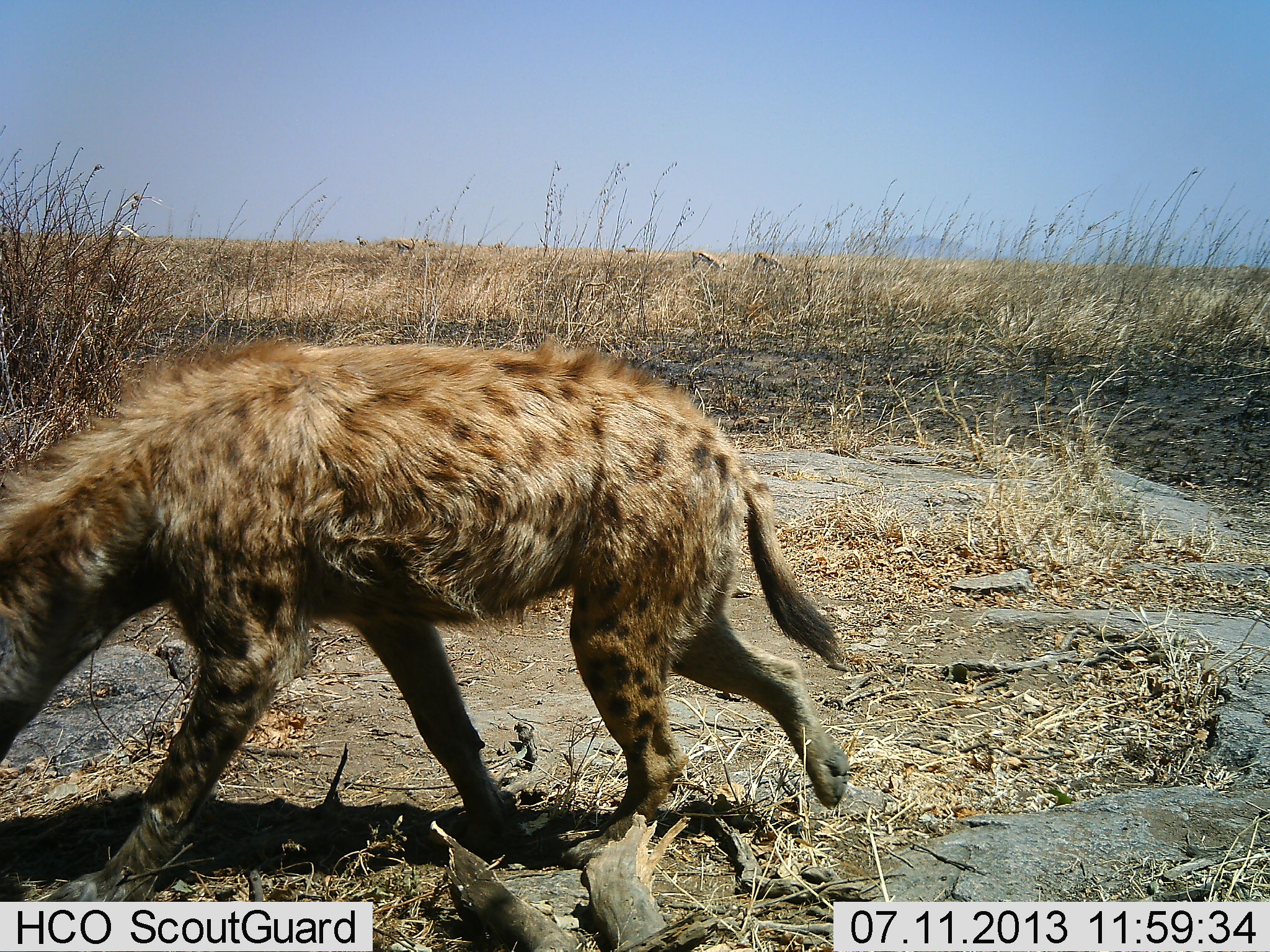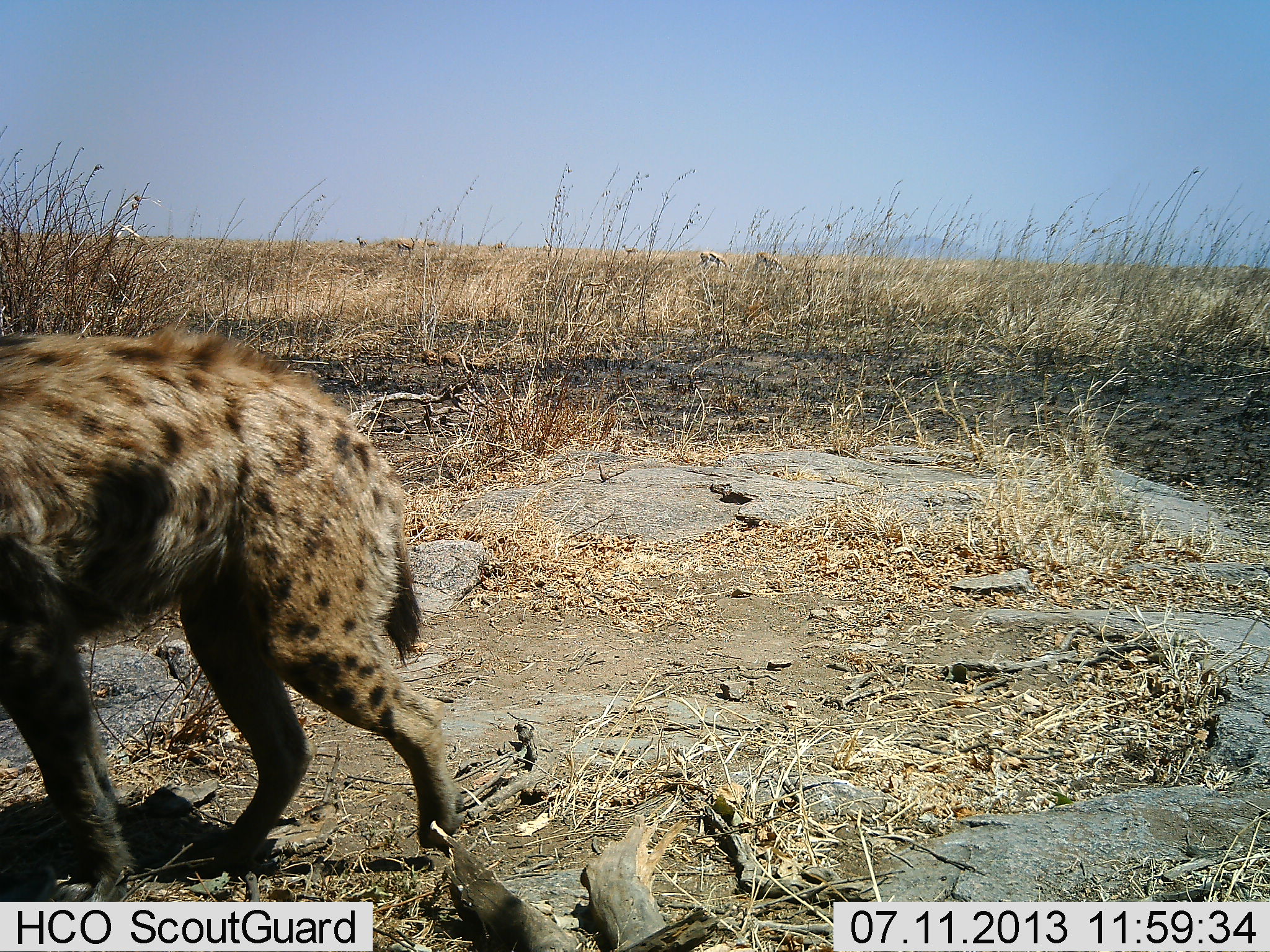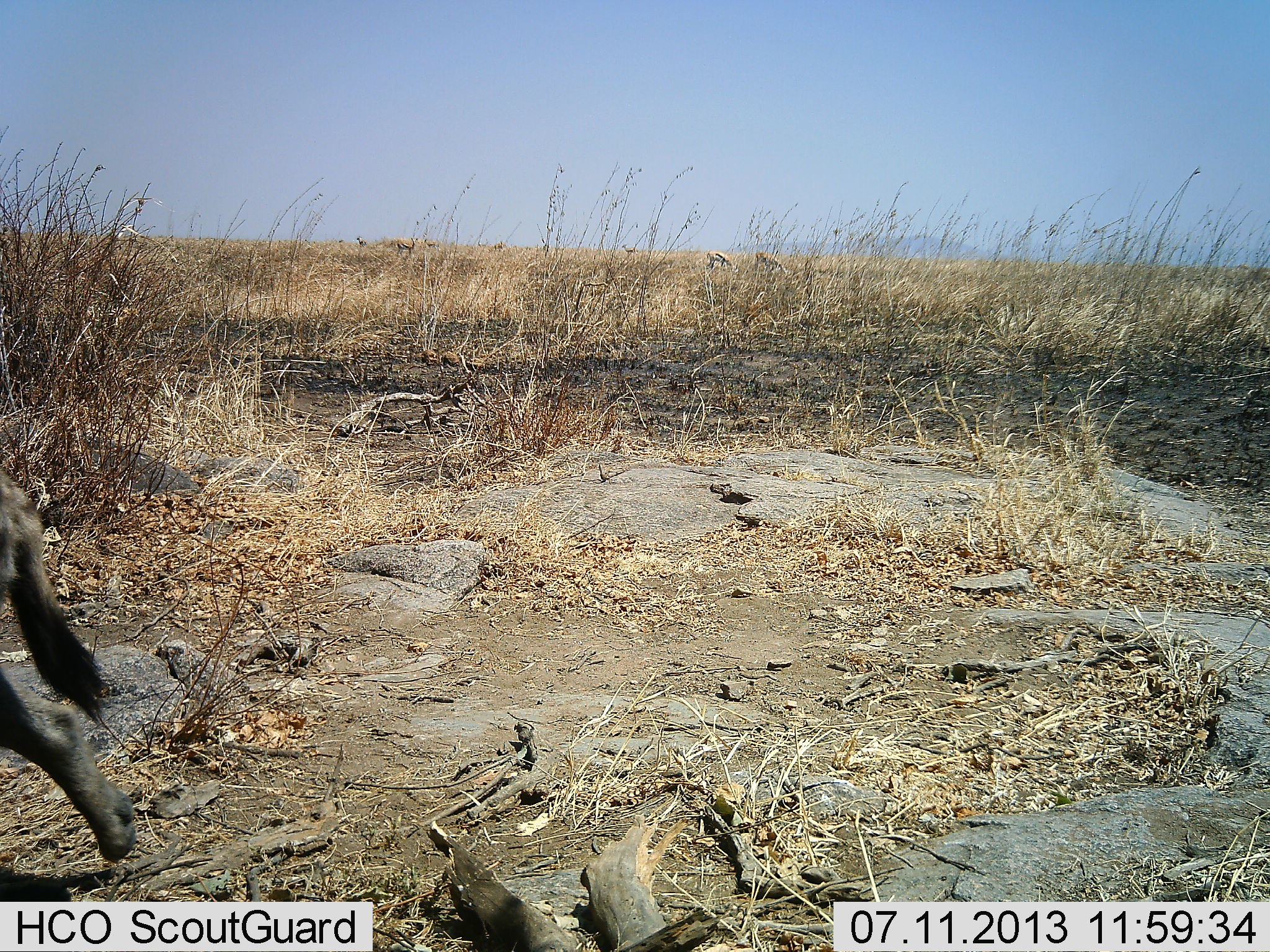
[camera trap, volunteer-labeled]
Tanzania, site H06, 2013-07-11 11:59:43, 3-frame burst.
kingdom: Animalia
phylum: Chordata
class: Mammalia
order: Carnivora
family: Hyaenidae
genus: Crocuta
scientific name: Crocuta crocuta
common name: spotted hyena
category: hyenaspotted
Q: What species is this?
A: Hyenaspotted (spotted hyena) (Crocuta crocuta).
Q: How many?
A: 1.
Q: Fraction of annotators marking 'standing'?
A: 9%.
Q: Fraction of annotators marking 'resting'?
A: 0%.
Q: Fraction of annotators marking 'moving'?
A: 100%.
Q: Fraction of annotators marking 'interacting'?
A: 0%.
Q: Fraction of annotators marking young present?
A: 0%.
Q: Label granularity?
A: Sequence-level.